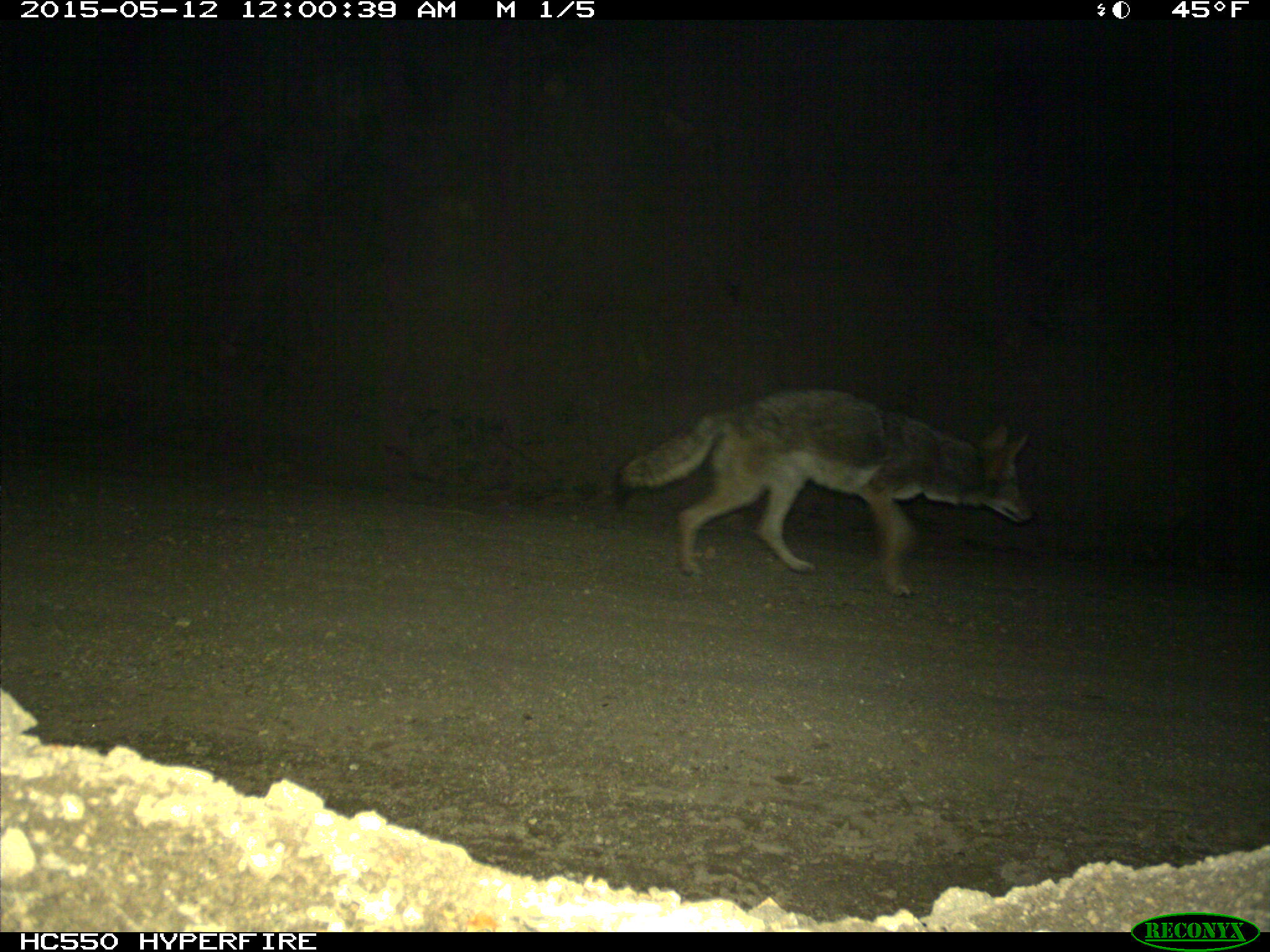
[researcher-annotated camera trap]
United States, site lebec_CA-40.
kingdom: Animalia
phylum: Chordata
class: Mammalia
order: Carnivora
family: Canidae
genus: Canis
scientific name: Canis latrans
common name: coyote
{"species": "Canis latrans (coyote)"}